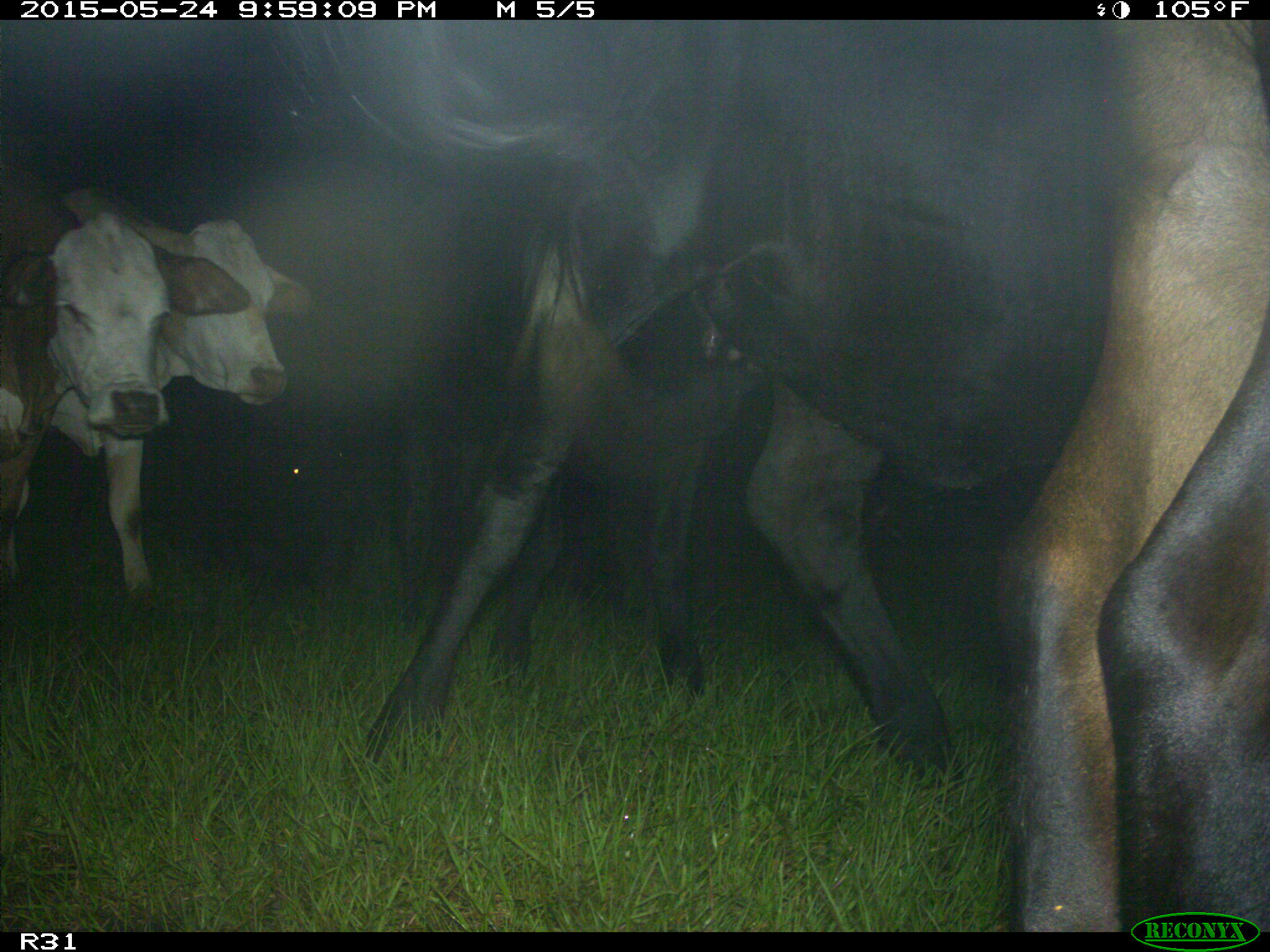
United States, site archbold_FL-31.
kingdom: Animalia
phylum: Chordata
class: Mammalia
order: Artiodactyla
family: Bovidae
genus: Bos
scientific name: Bos taurus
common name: domestic cow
Bos taurus (domestic cow).